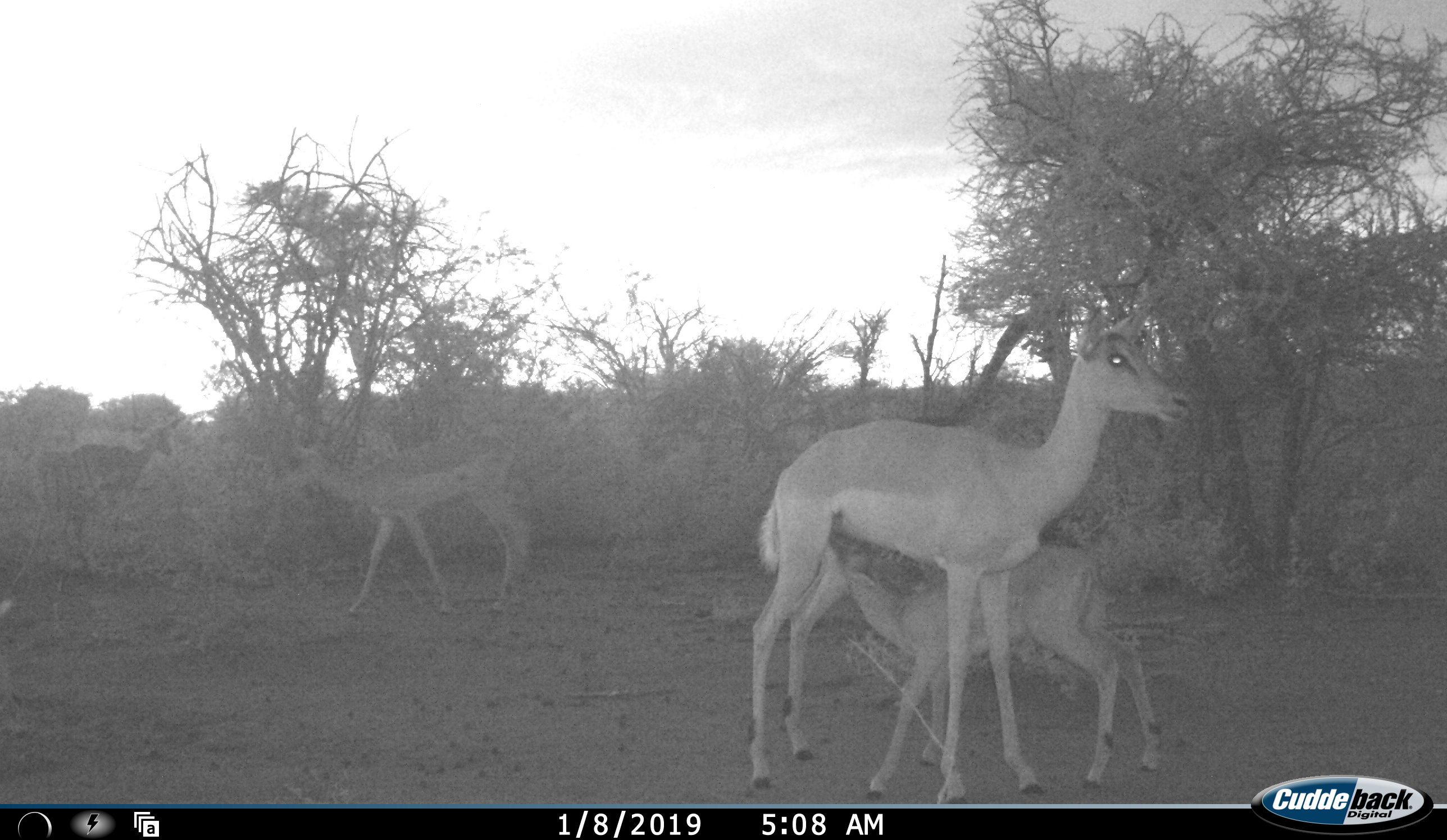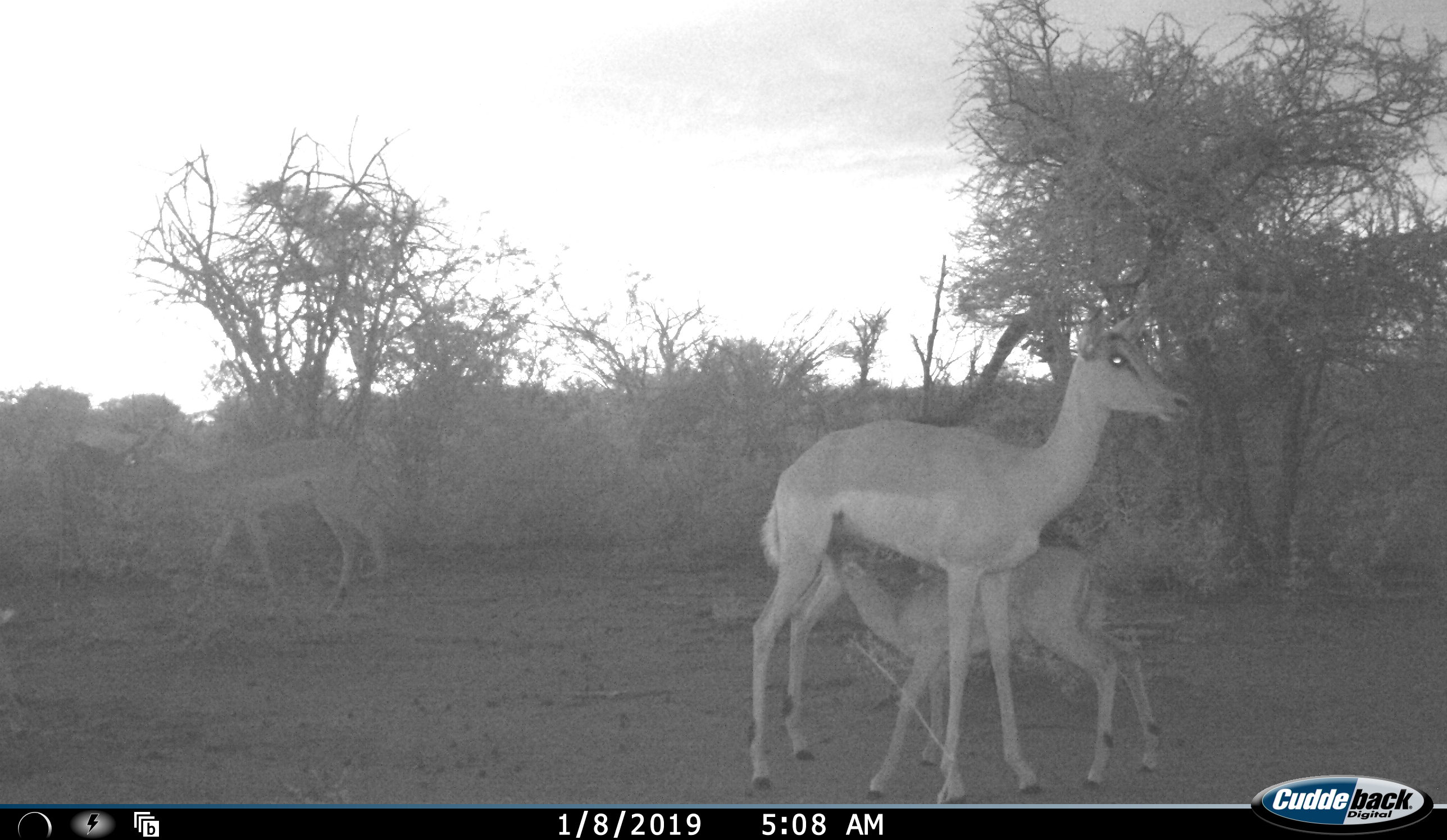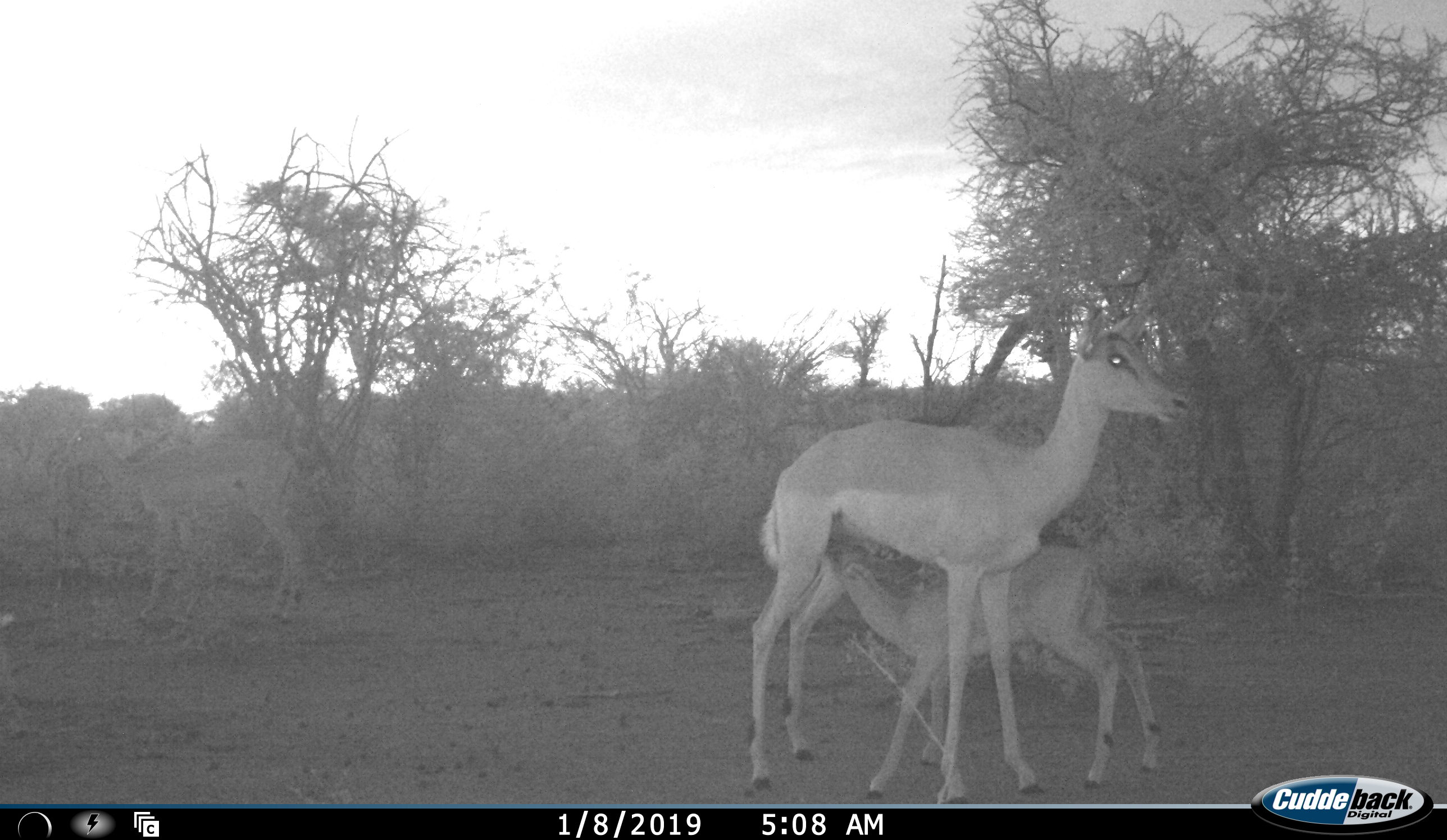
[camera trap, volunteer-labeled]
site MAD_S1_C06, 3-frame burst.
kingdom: Animalia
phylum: Chordata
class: Mammalia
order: Artiodactyla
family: Bovidae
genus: Aepyceros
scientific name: Aepyceros melampus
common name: impala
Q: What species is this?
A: Impala (Aepyceros melampus).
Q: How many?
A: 4.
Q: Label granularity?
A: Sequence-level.